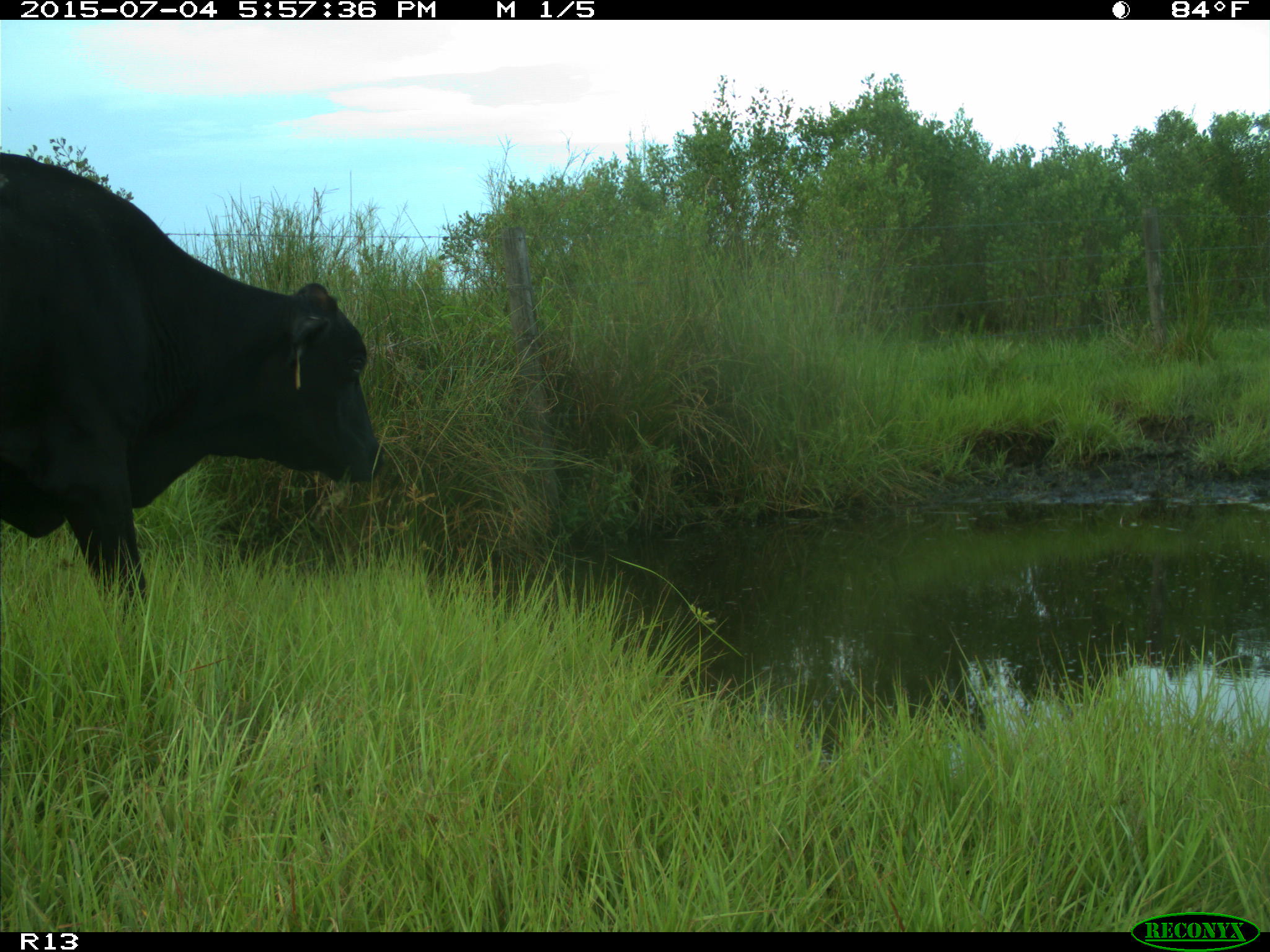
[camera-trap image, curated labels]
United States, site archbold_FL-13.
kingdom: Animalia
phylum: Chordata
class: Mammalia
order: Artiodactyla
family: Bovidae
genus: Bos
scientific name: Bos taurus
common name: domestic cow